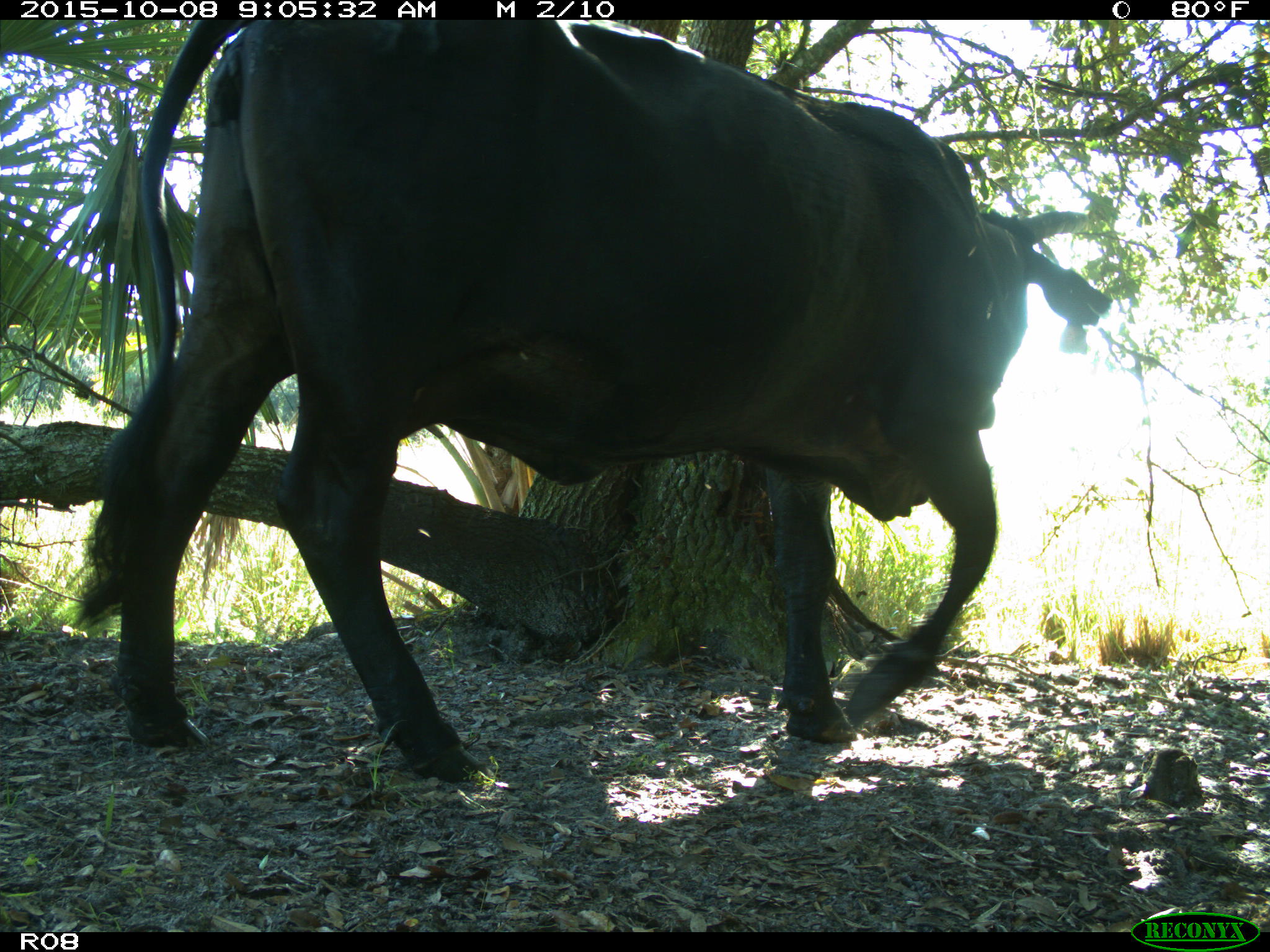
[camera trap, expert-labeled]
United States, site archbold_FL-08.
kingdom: Animalia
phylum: Chordata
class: Mammalia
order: Artiodactyla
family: Bovidae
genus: Bos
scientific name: Bos taurus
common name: domestic cow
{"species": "Bos taurus (domestic cow)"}